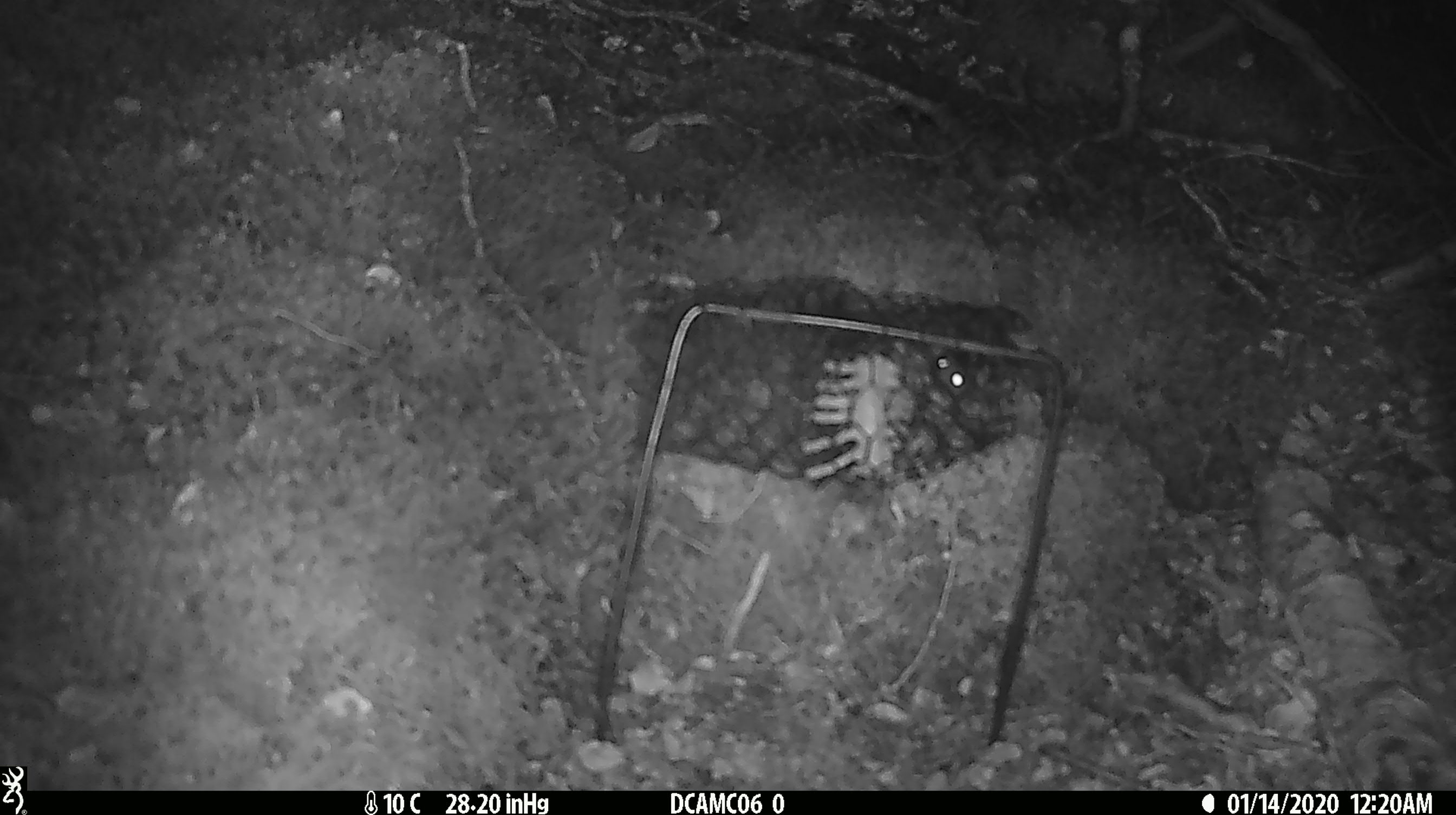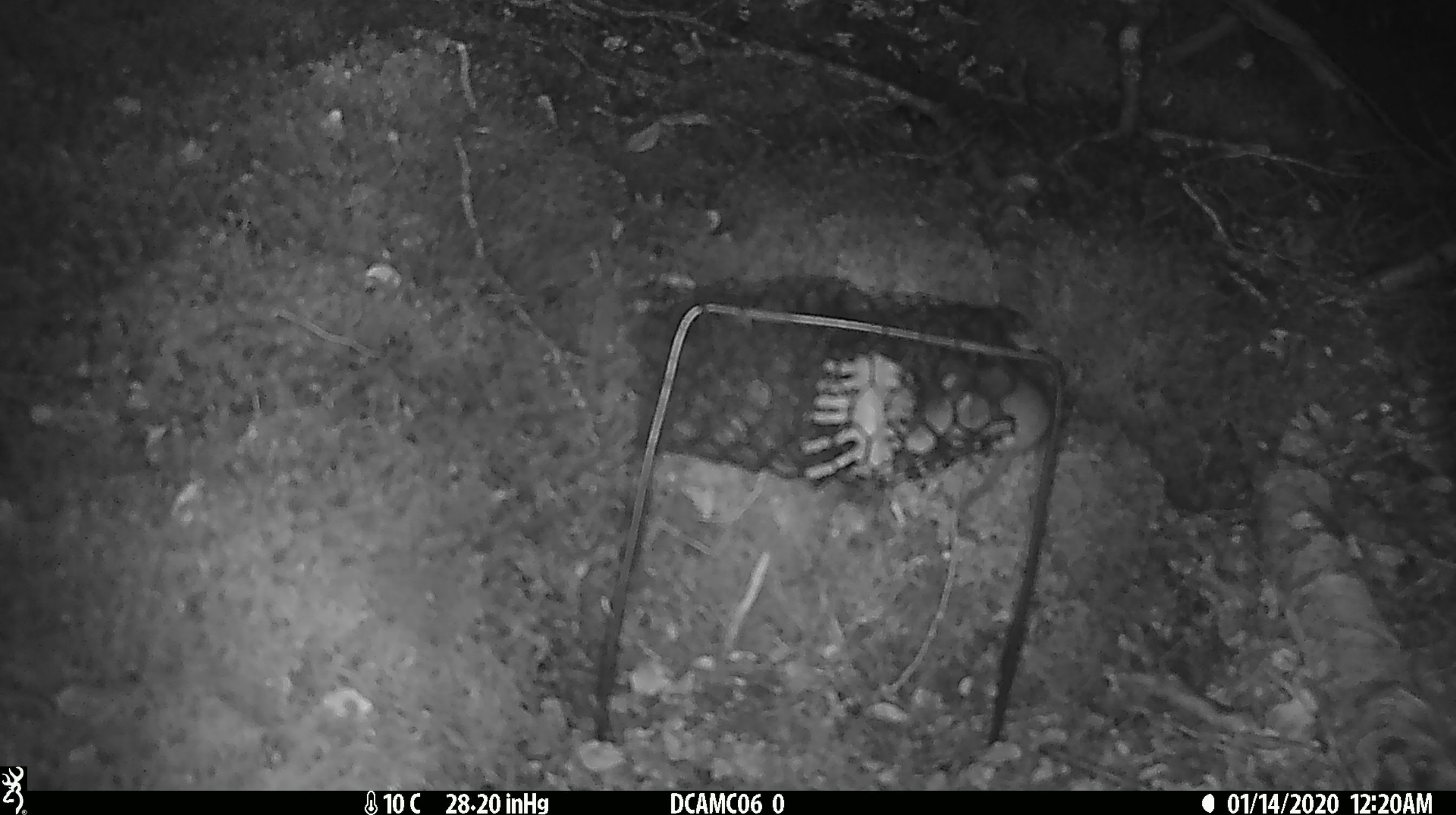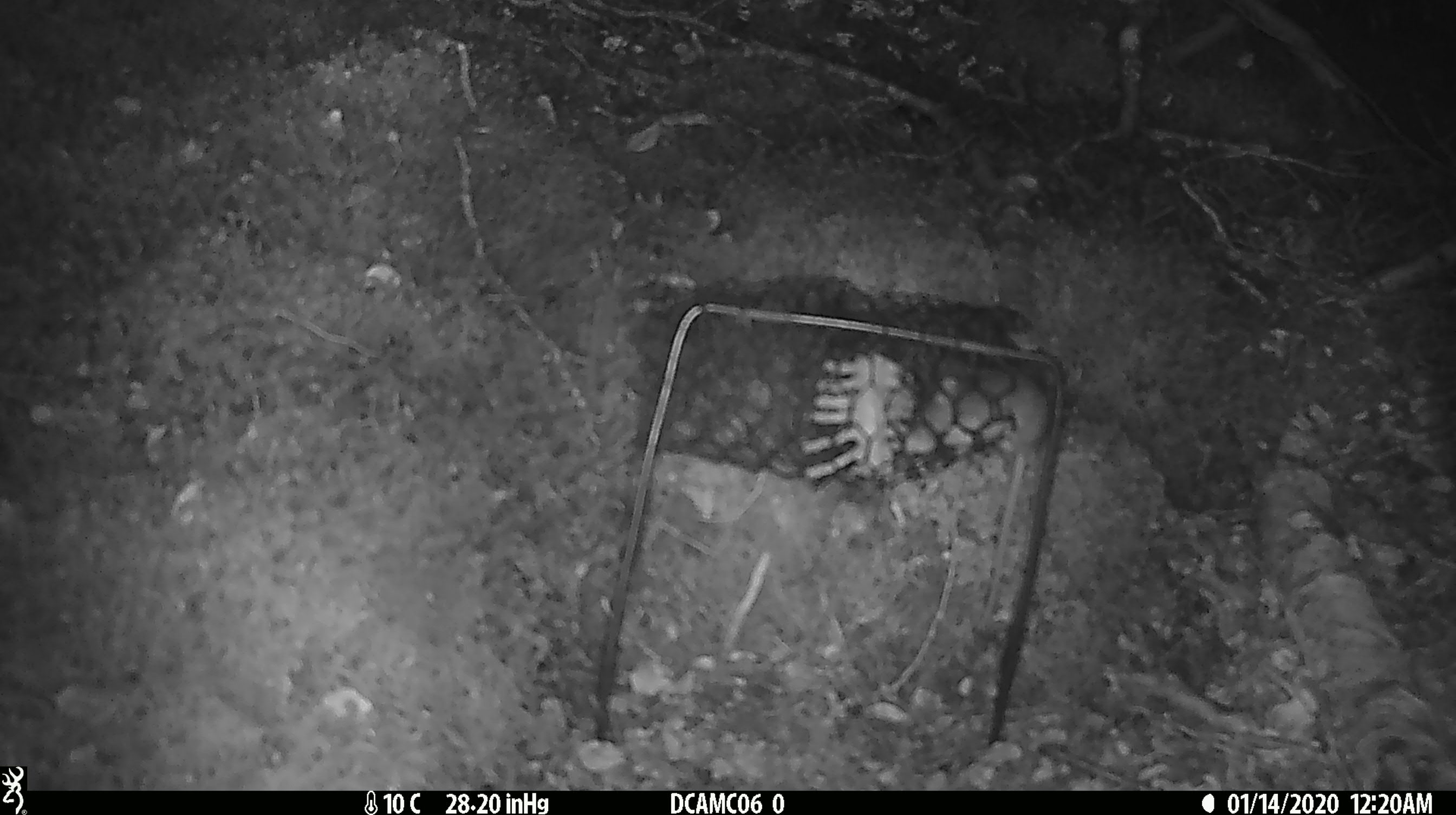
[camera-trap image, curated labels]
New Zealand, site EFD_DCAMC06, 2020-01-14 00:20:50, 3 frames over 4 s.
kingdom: Animalia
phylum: Chordata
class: Mammalia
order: Rodentia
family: Muridae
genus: Mus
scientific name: Mus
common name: mouse